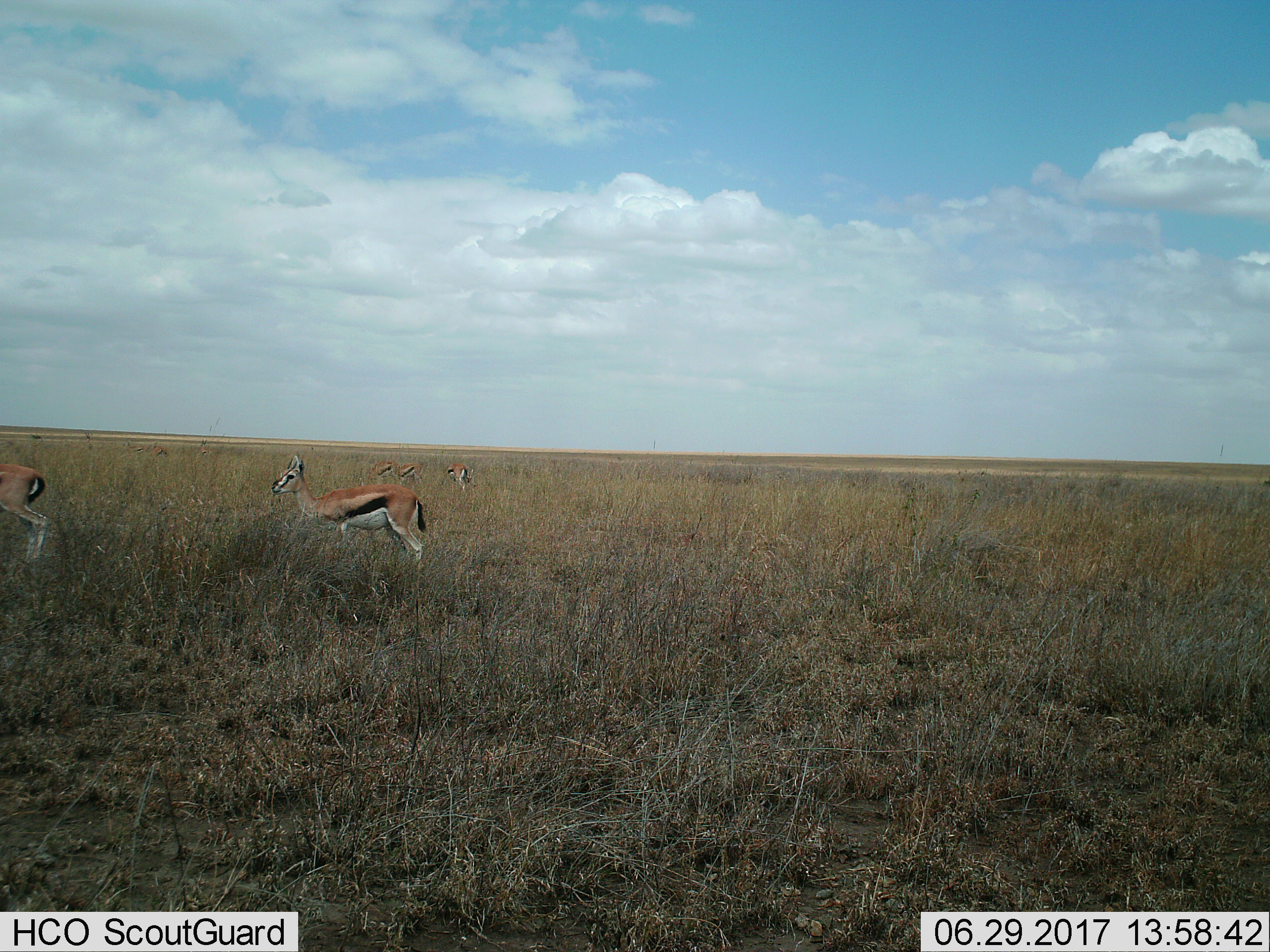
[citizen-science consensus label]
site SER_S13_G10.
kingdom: Animalia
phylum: Chordata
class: Mammalia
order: Artiodactyla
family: Bovidae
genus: Eudorcas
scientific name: Eudorcas thomsonii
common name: thomson's gazelle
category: gazellethomsons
Gazellethomsons (thomson's gazelle) (Eudorcas thomsonii), count 8. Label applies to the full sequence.